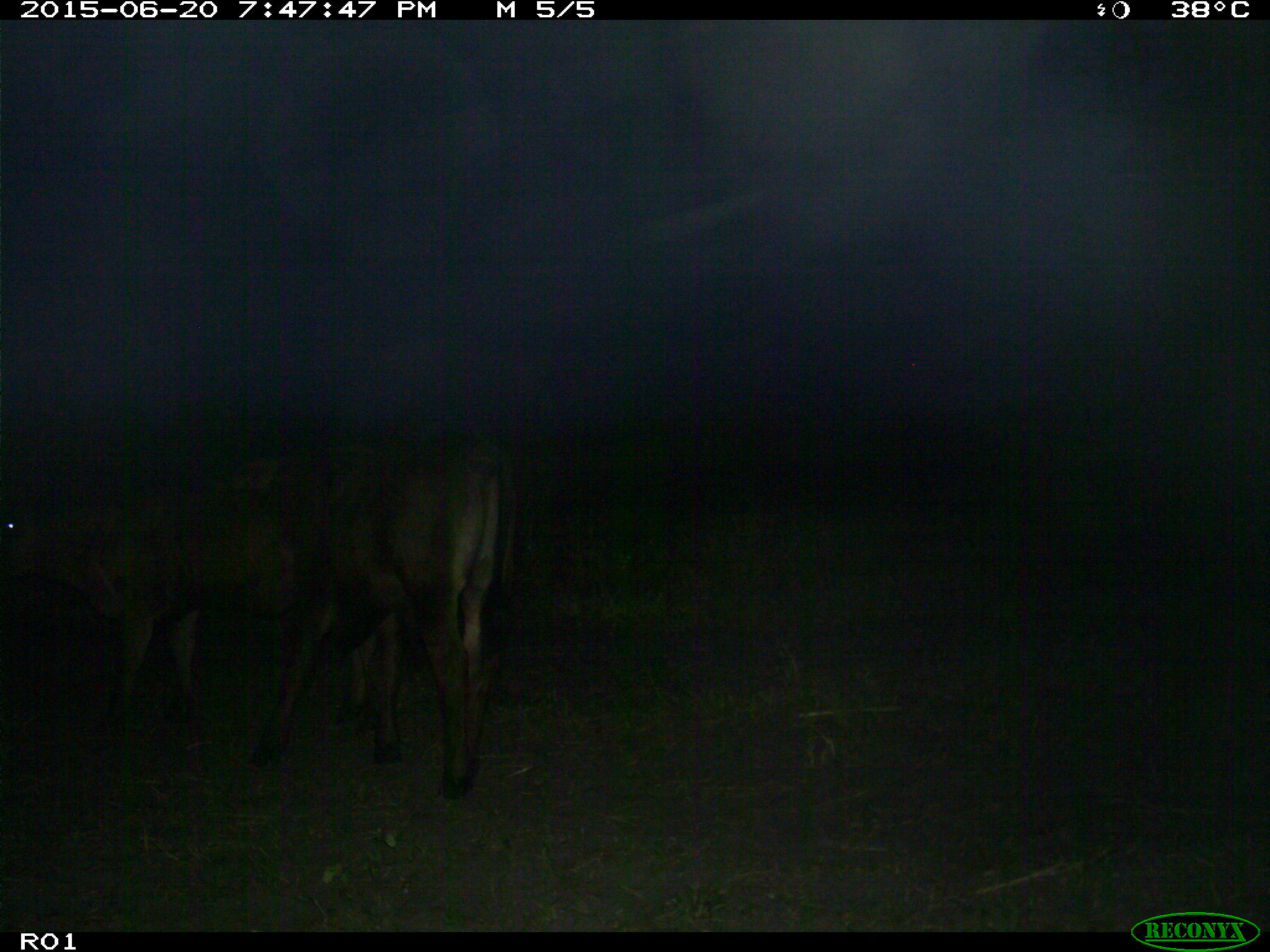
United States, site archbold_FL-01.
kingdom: Animalia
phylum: Chordata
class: Mammalia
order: Artiodactyla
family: Bovidae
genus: Bos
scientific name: Bos taurus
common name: domestic cow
Bos taurus (domestic cow).